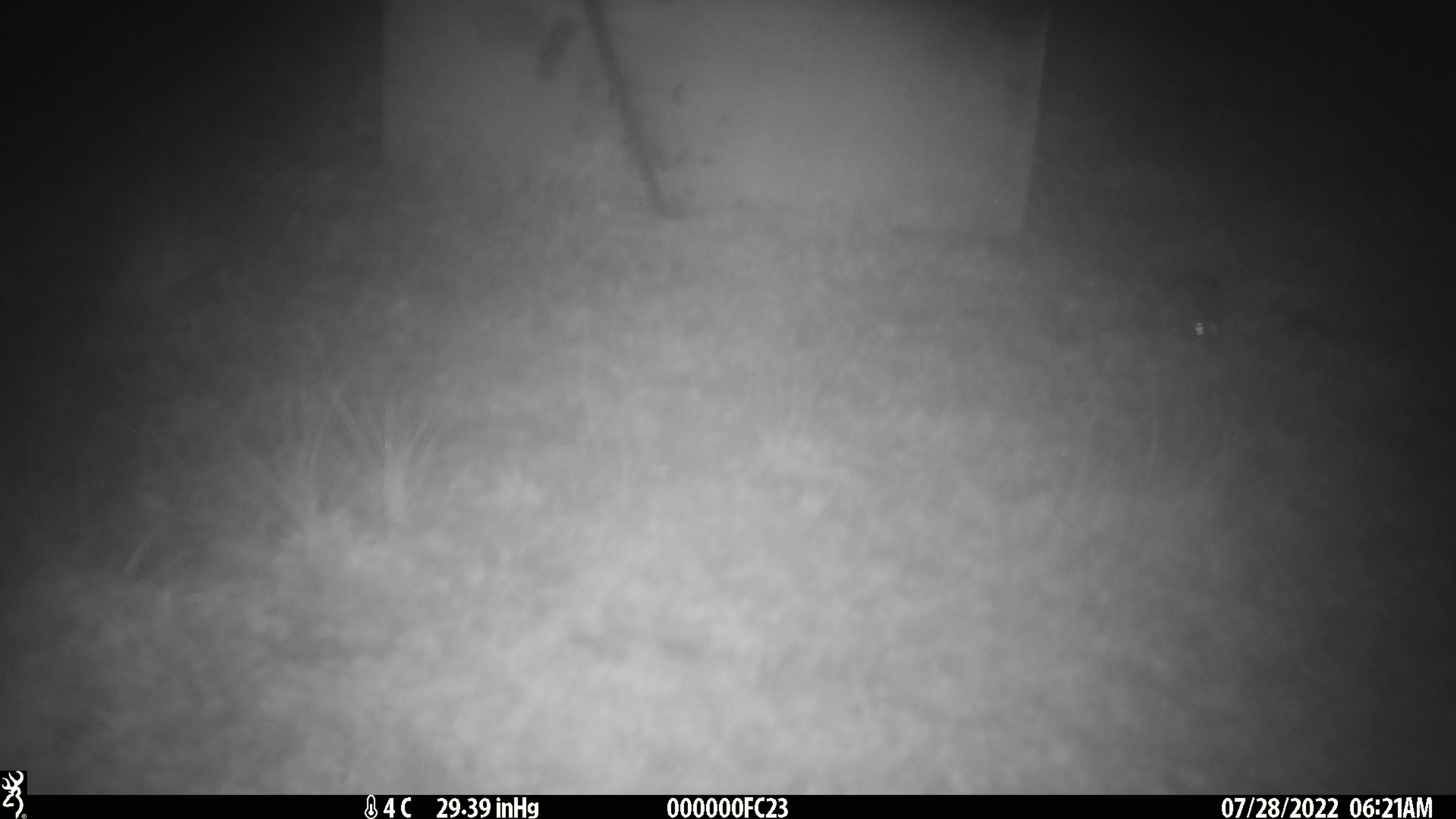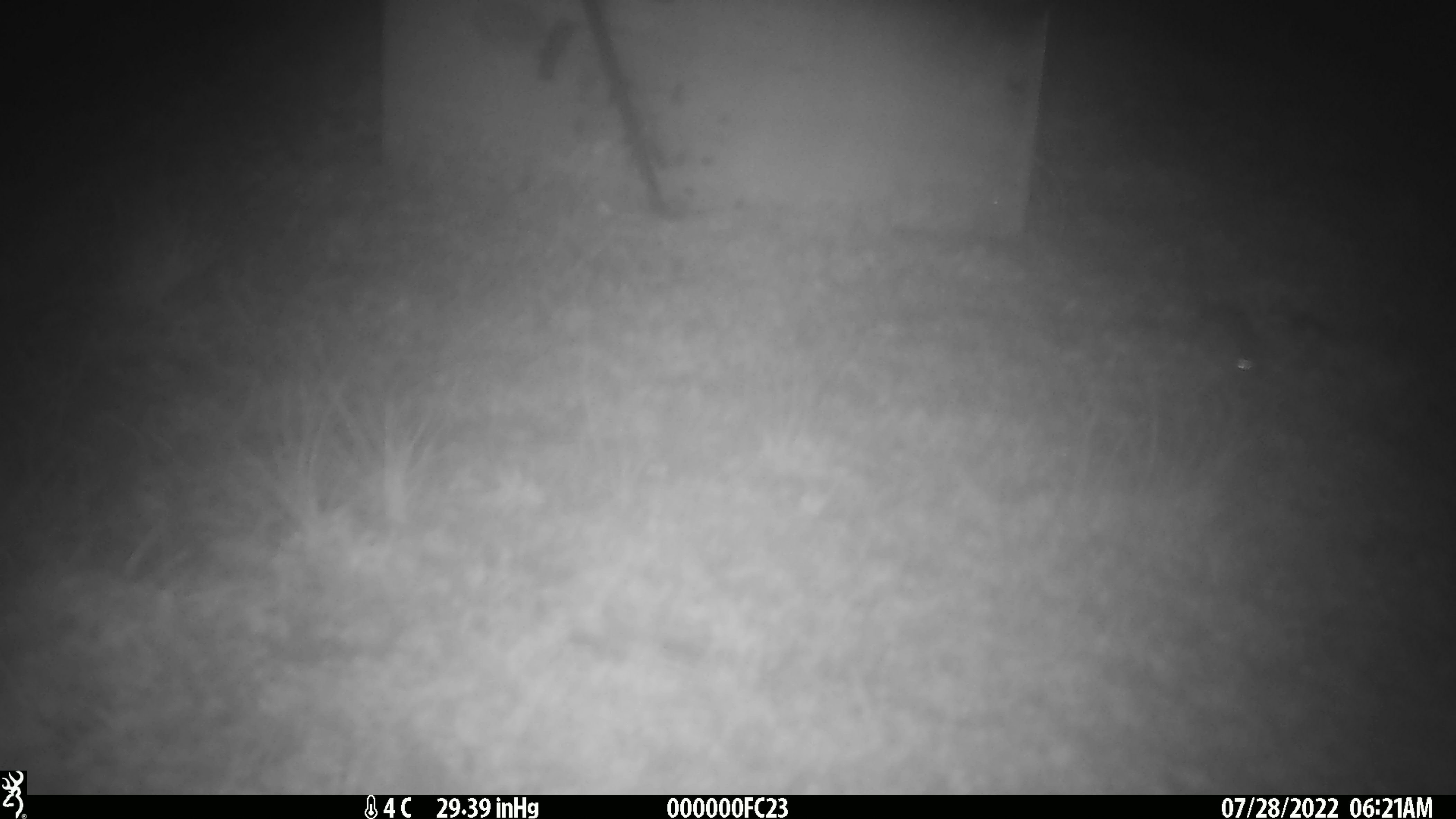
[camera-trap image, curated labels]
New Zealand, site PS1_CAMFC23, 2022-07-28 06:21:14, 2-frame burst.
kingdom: Animalia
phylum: Chordata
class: Mammalia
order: Rodentia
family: Muridae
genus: Mus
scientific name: Mus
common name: mouse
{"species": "mouse (Mus)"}